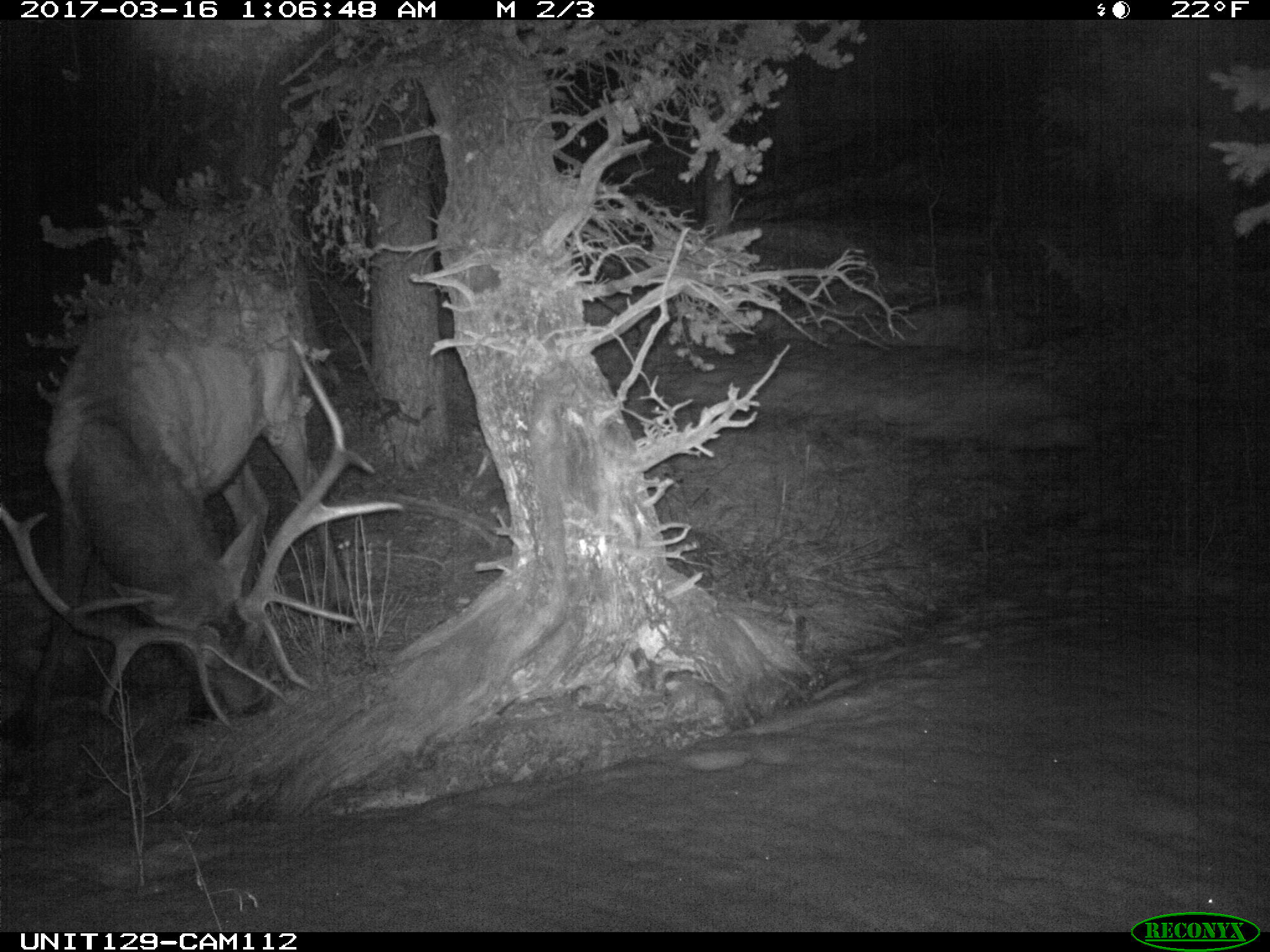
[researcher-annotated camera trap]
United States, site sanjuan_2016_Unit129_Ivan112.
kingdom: Animalia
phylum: Chordata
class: Mammalia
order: Artiodactyla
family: Cervidae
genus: Cervus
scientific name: Cervus elaphus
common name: red deer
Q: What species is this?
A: Cervus elaphus (red deer).